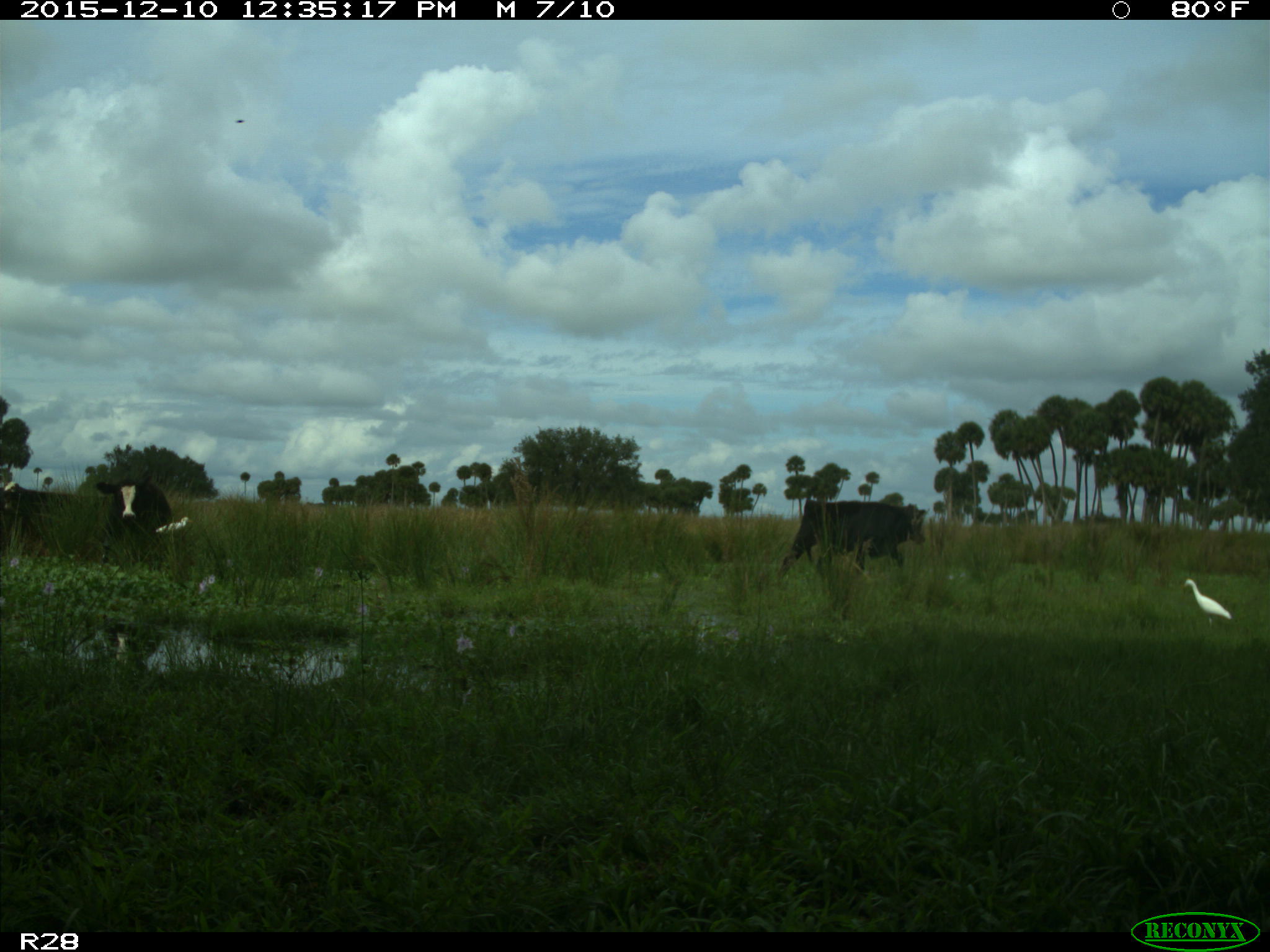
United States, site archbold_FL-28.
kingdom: Animalia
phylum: Chordata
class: Mammalia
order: Artiodactyla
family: Bovidae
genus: Bos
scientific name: Bos taurus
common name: domestic cow